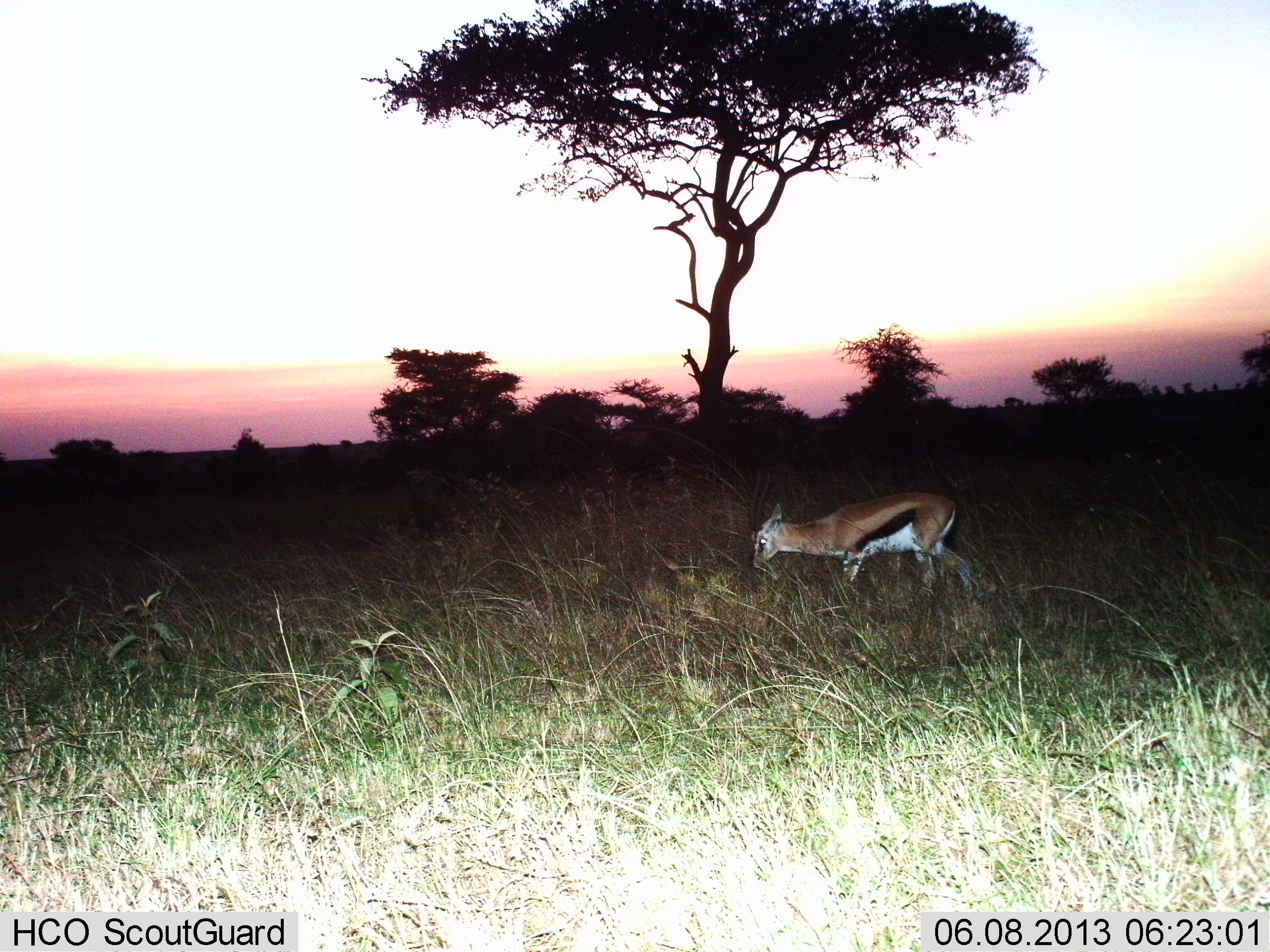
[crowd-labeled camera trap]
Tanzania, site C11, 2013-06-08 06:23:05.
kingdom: Animalia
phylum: Chordata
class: Mammalia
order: Artiodactyla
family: Bovidae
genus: Eudorcas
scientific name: Eudorcas thomsonii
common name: thomson's gazelle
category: gazellethomsons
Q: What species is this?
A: Gazellethomsons (thomson's gazelle) (Eudorcas thomsonii).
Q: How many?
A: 1.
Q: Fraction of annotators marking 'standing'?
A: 20%.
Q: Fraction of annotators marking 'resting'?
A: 0%.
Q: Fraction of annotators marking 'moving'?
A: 40%.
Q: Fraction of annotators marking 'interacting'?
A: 0%.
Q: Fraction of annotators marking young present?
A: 10%.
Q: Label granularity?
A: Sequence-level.